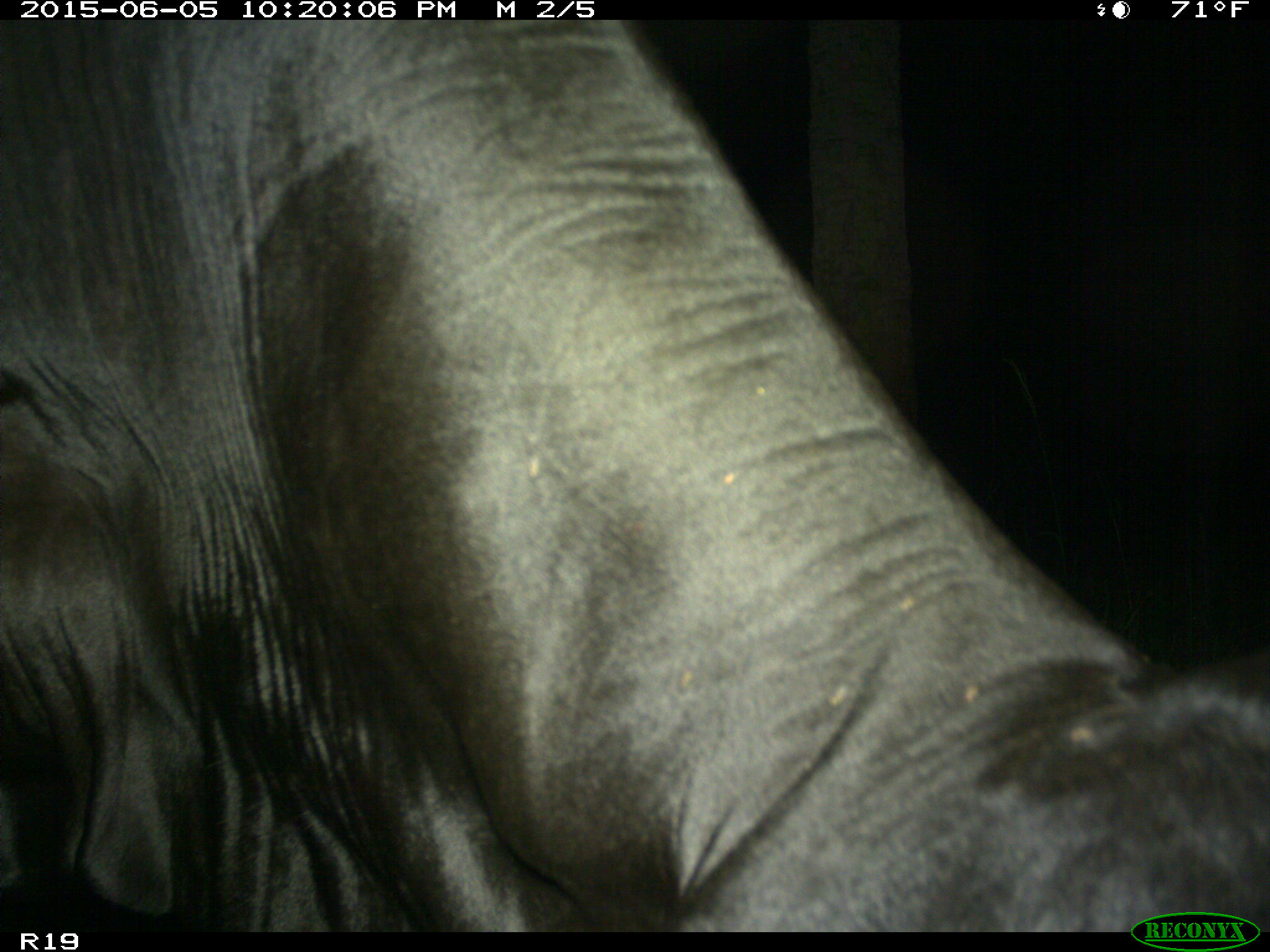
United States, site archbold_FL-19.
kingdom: Animalia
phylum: Chordata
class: Mammalia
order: Artiodactyla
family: Bovidae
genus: Bos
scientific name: Bos taurus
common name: domestic cow